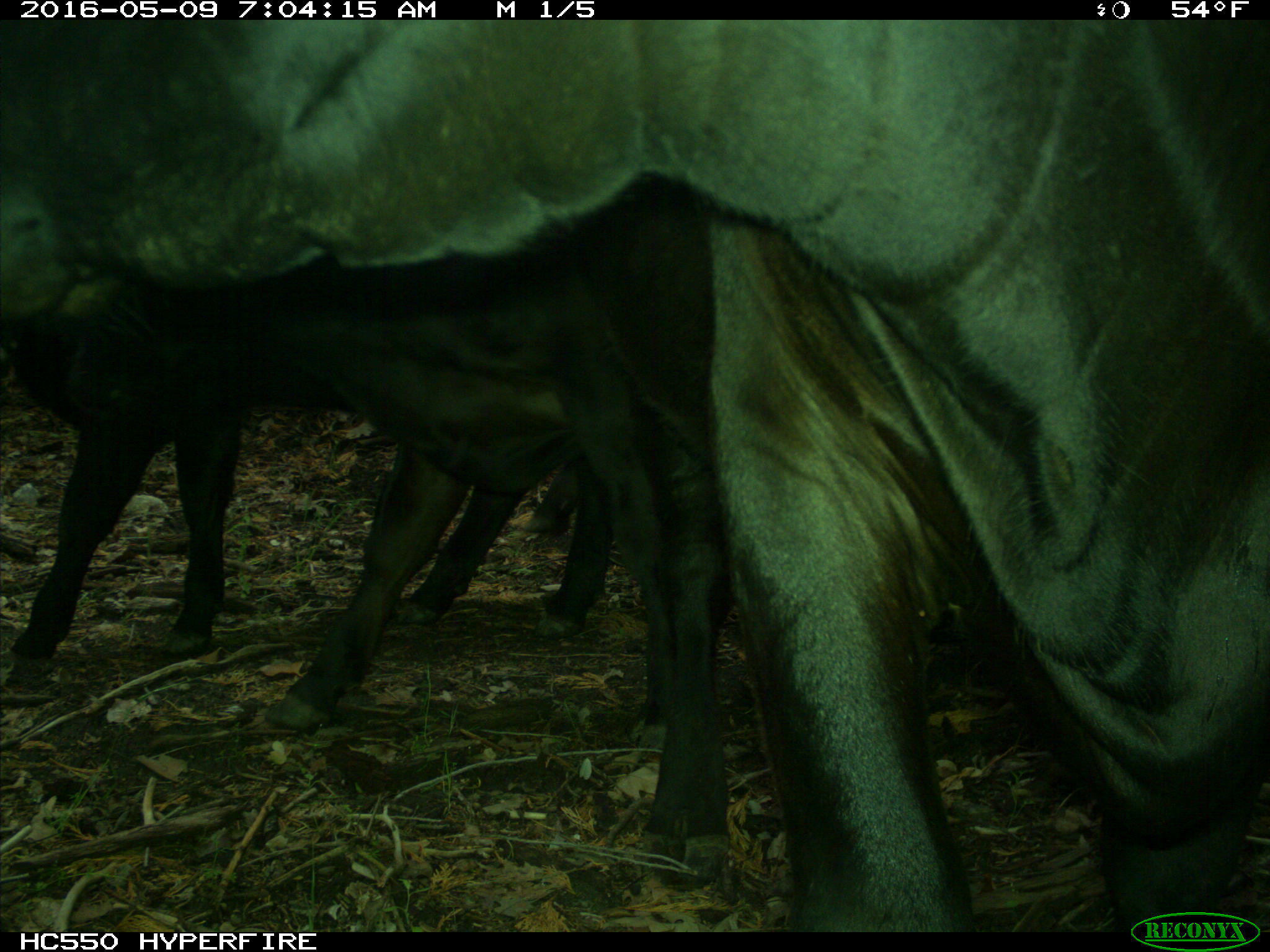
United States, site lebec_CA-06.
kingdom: Animalia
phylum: Chordata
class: Mammalia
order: Artiodactyla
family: Bovidae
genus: Bos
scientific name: Bos taurus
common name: domestic cow